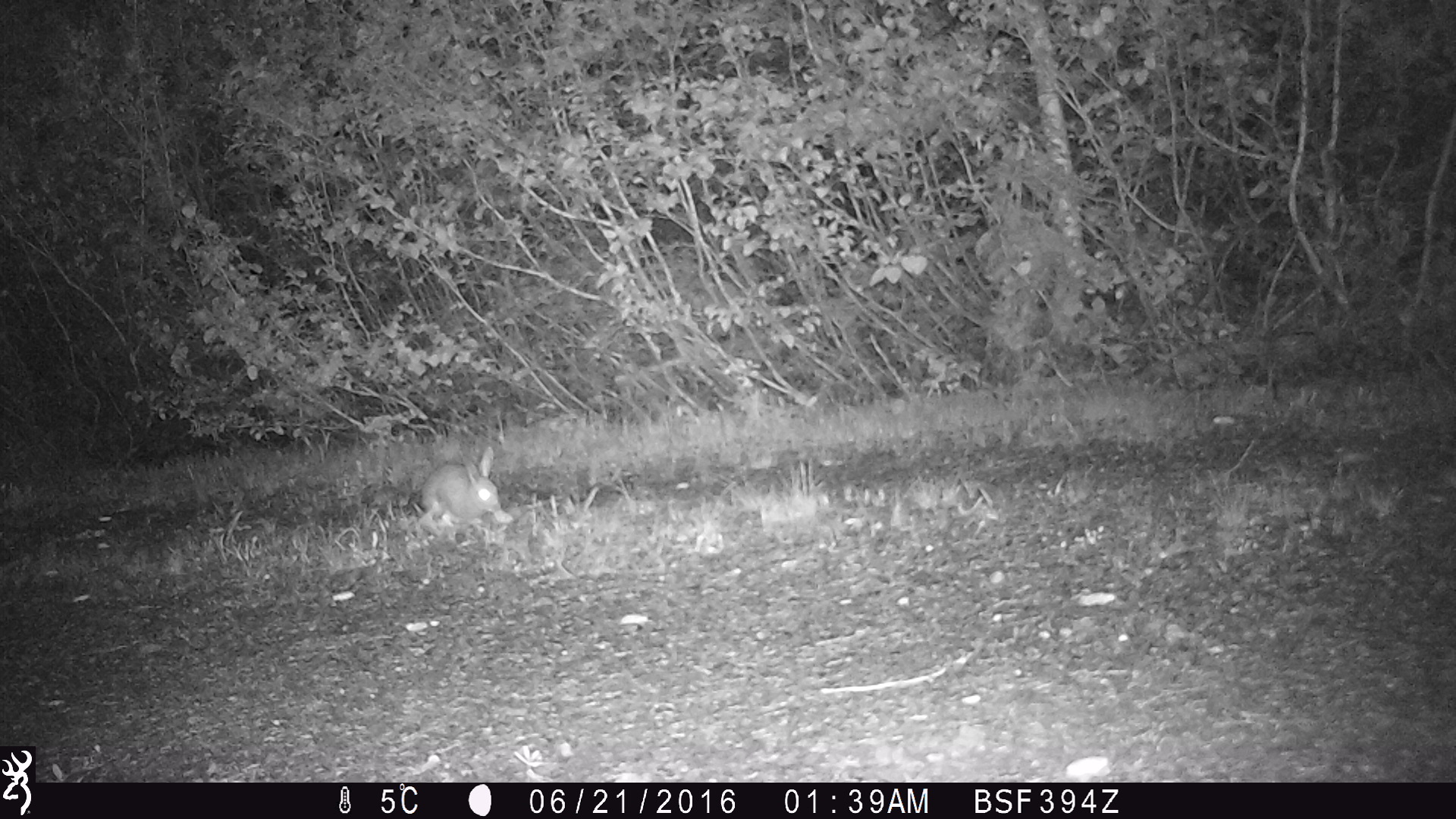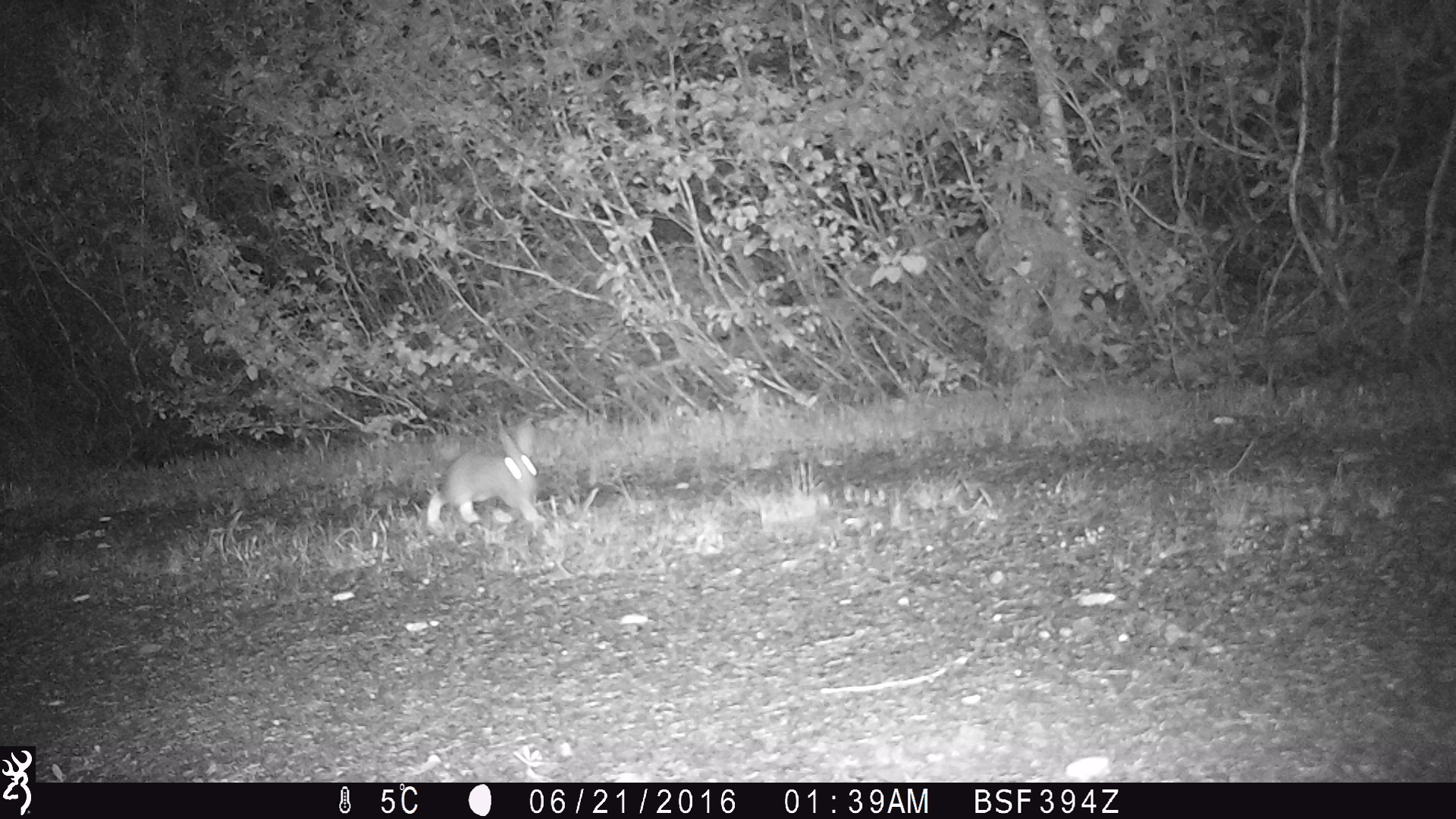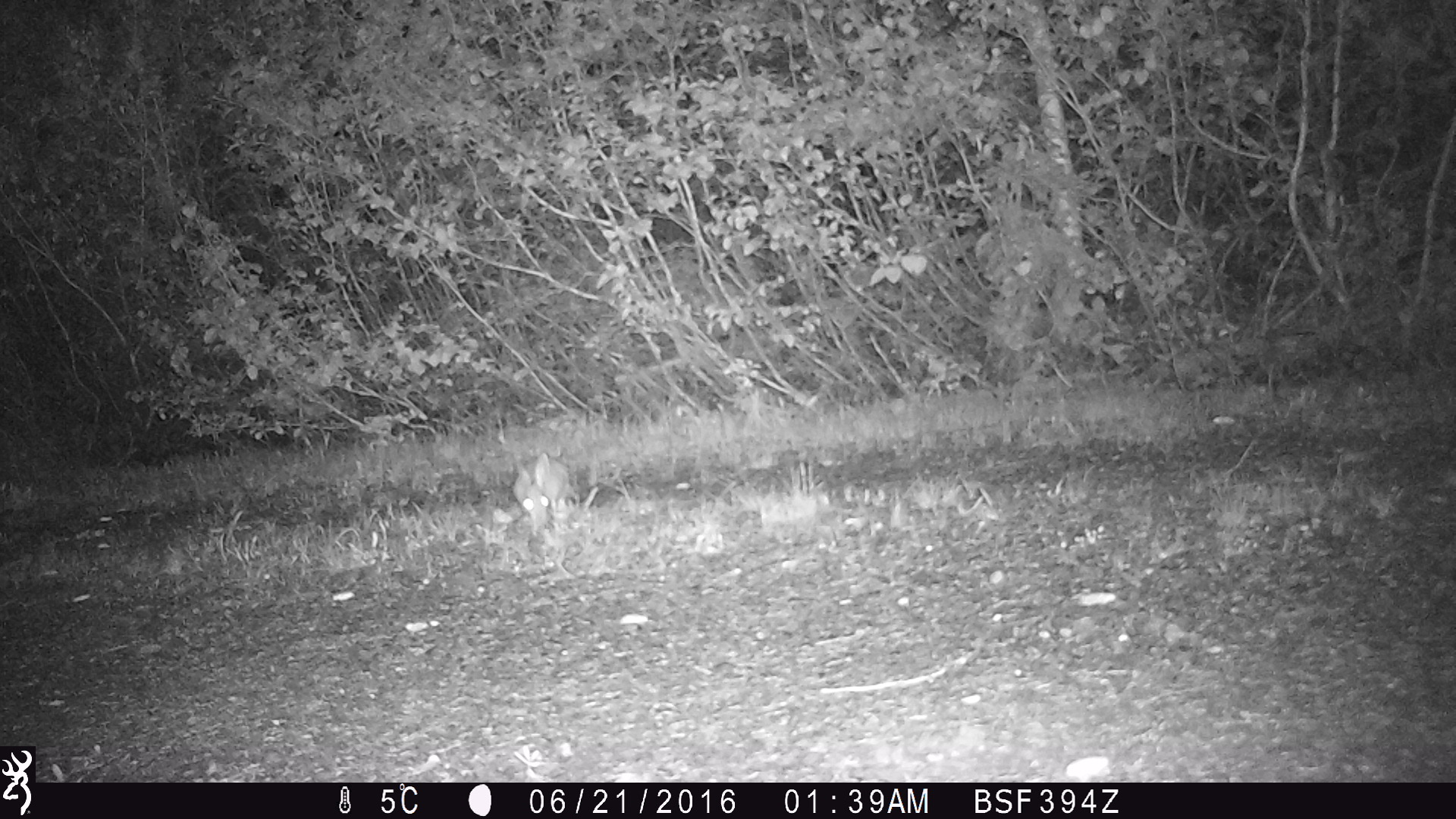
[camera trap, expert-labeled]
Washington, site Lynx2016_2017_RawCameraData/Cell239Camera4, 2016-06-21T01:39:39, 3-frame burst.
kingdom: Animalia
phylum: Chordata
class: Mammalia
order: Lagomorpha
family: Leporidae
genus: Lepus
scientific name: Lepus americanus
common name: snowshoe hare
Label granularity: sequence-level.